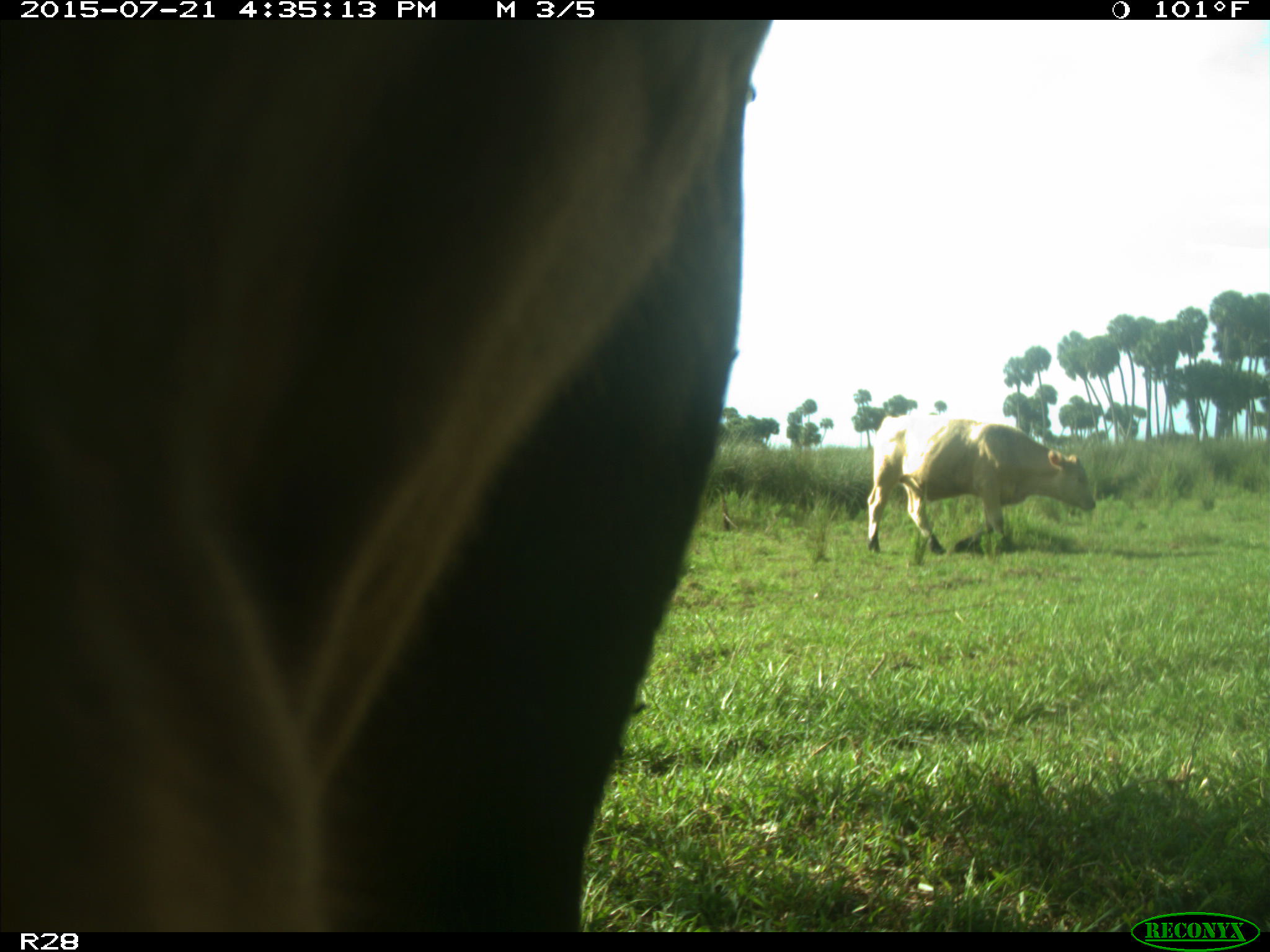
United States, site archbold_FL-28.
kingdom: Animalia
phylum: Chordata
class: Mammalia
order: Artiodactyla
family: Bovidae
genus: Bos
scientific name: Bos taurus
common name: domestic cow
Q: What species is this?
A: Bos taurus (domestic cow).